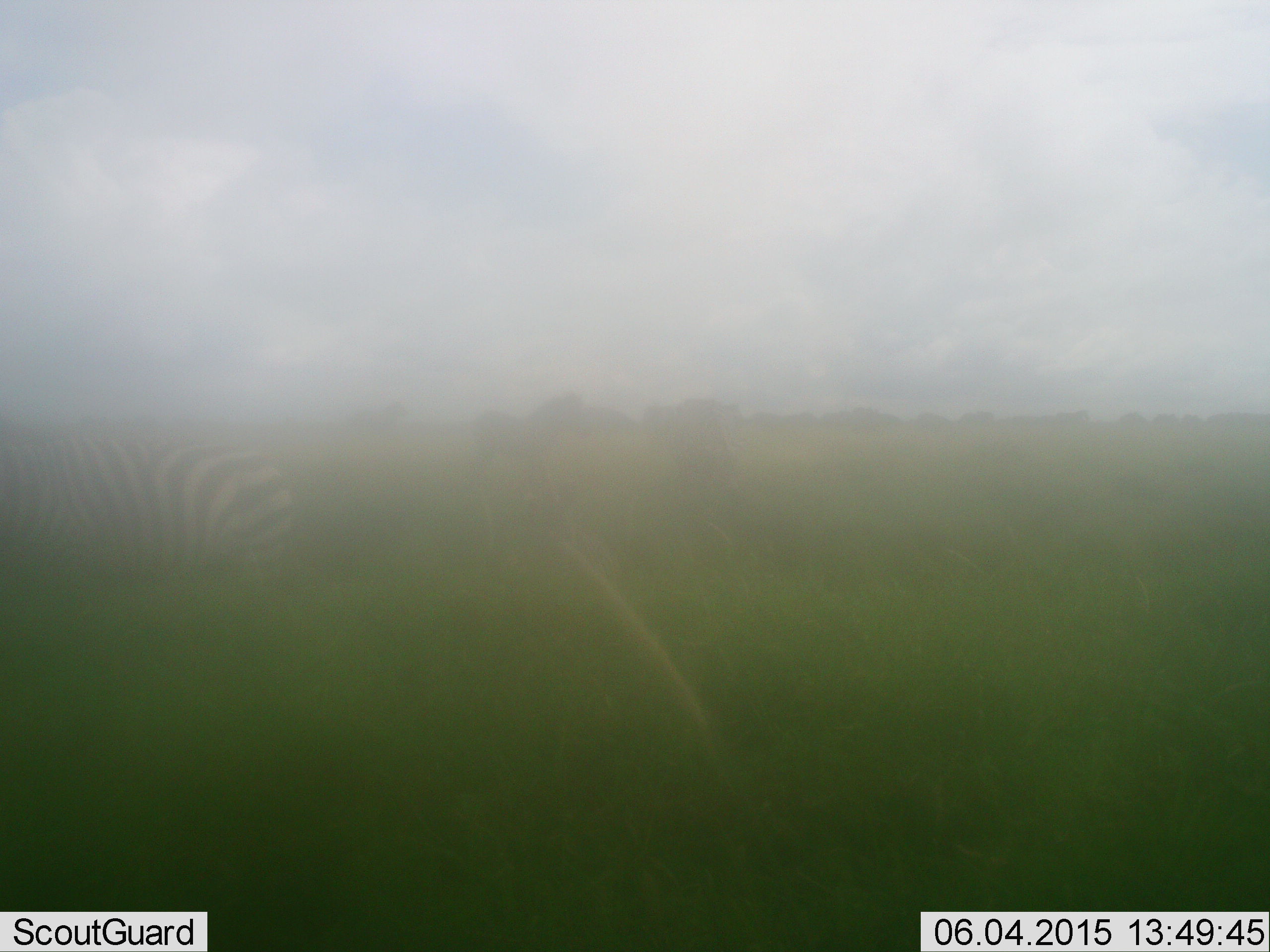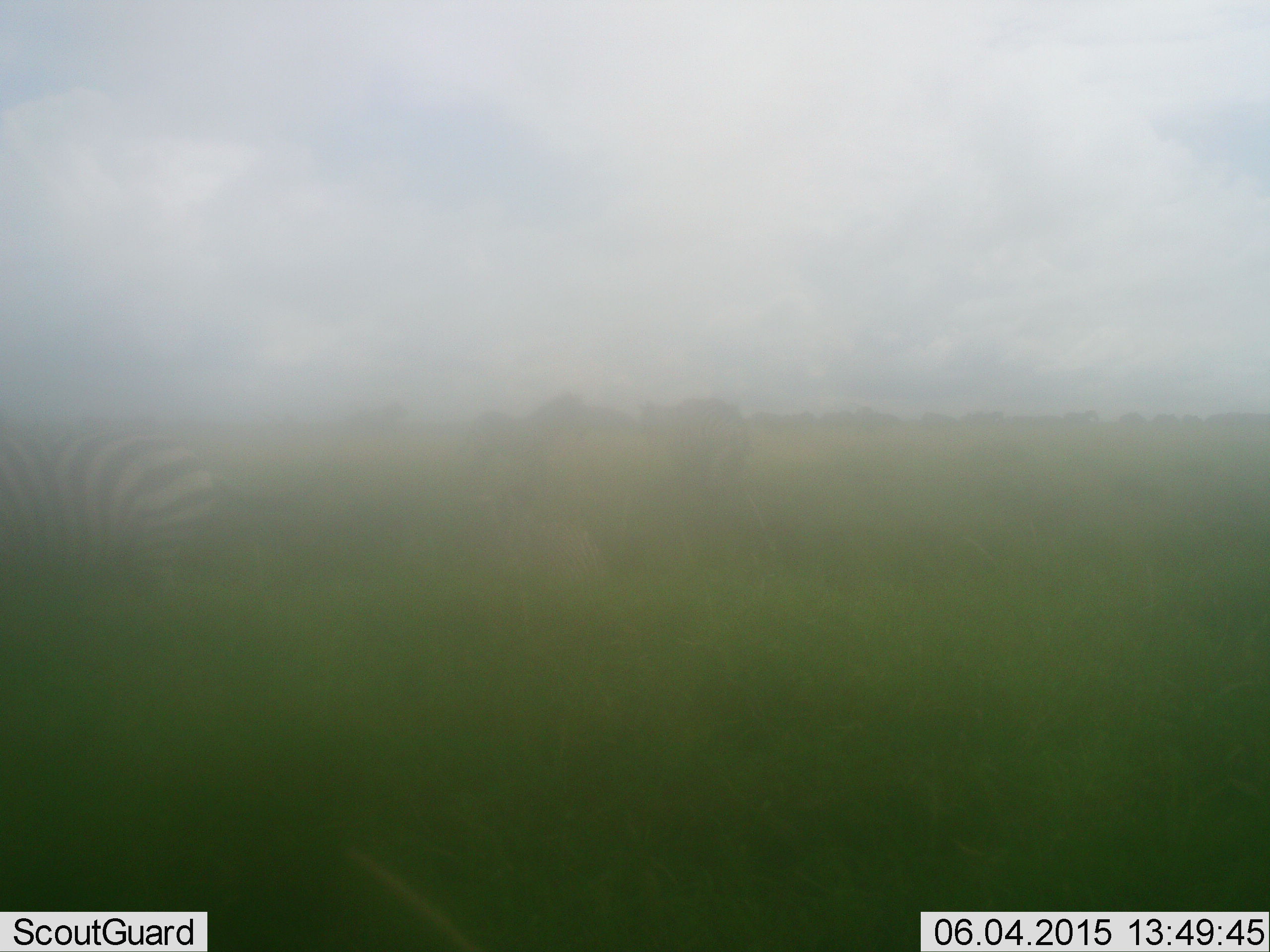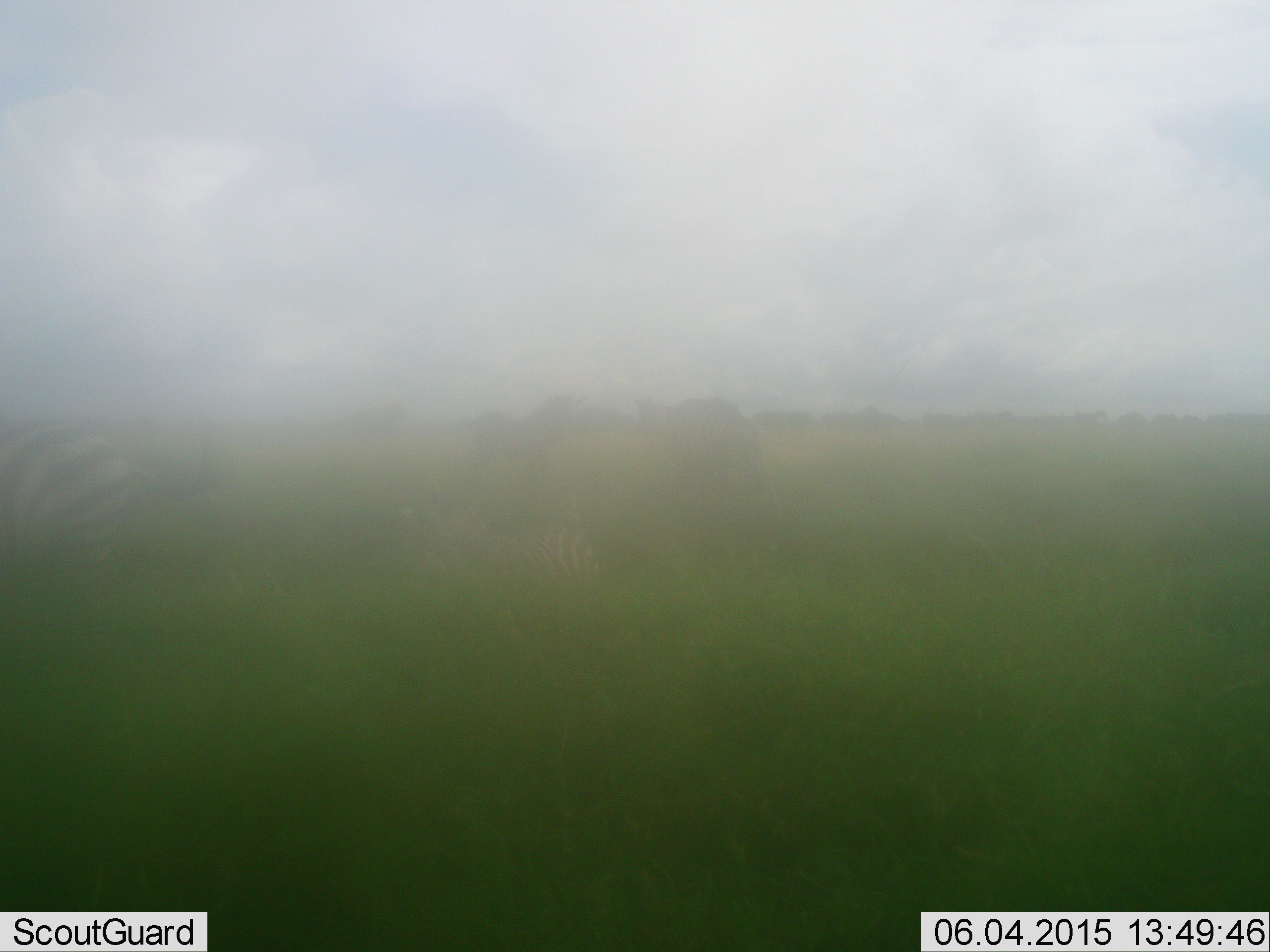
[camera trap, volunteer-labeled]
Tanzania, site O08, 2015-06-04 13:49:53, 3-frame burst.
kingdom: Animalia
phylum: Chordata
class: Mammalia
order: Perissodactyla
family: Equidae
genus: Equus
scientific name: Equus quagga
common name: plains zebra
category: zebra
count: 3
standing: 40%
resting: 0%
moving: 80%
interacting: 0%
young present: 10%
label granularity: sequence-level